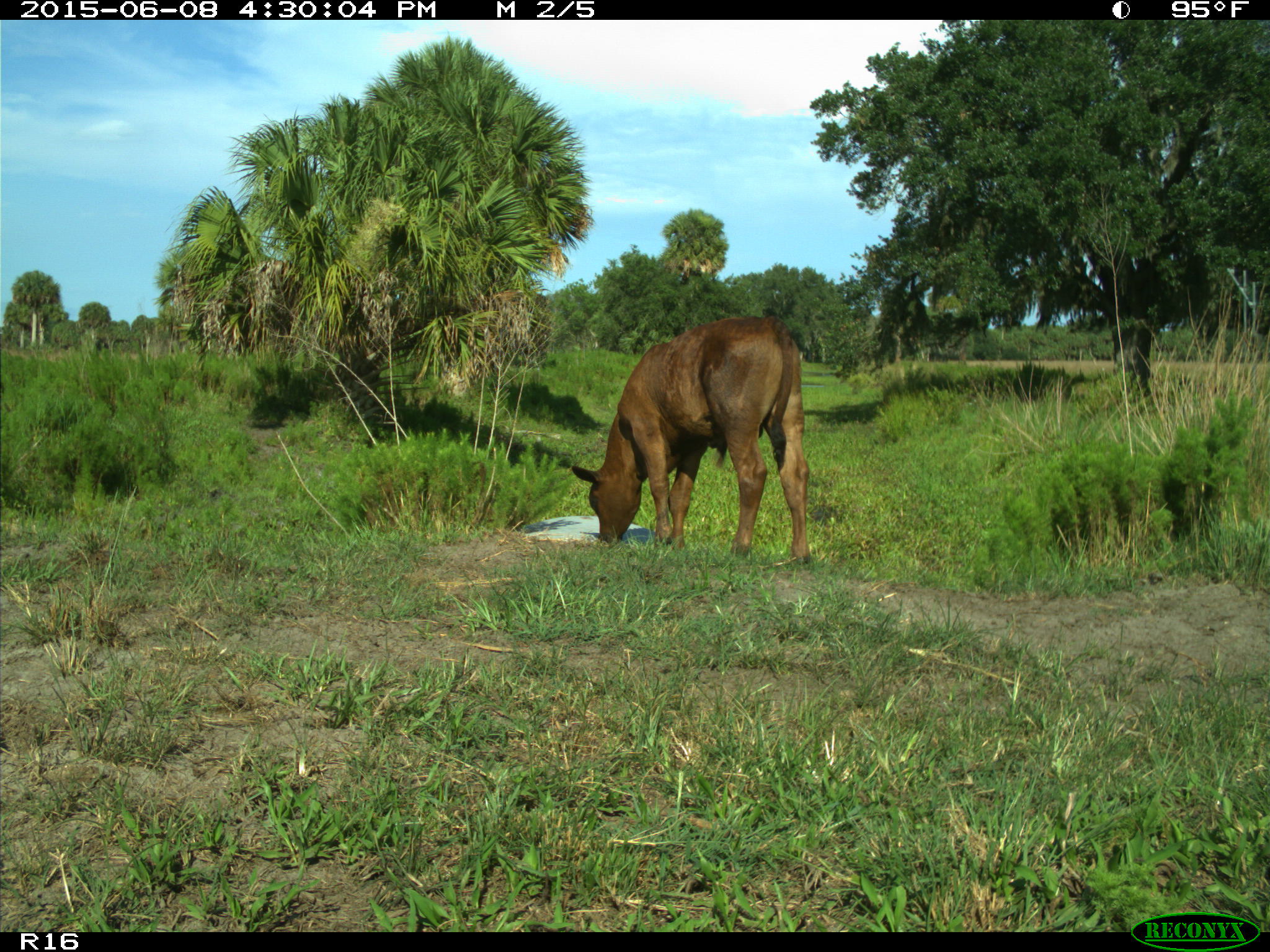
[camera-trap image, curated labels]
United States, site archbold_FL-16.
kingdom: Animalia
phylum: Chordata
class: Mammalia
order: Artiodactyla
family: Bovidae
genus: Bos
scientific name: Bos taurus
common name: domestic cow